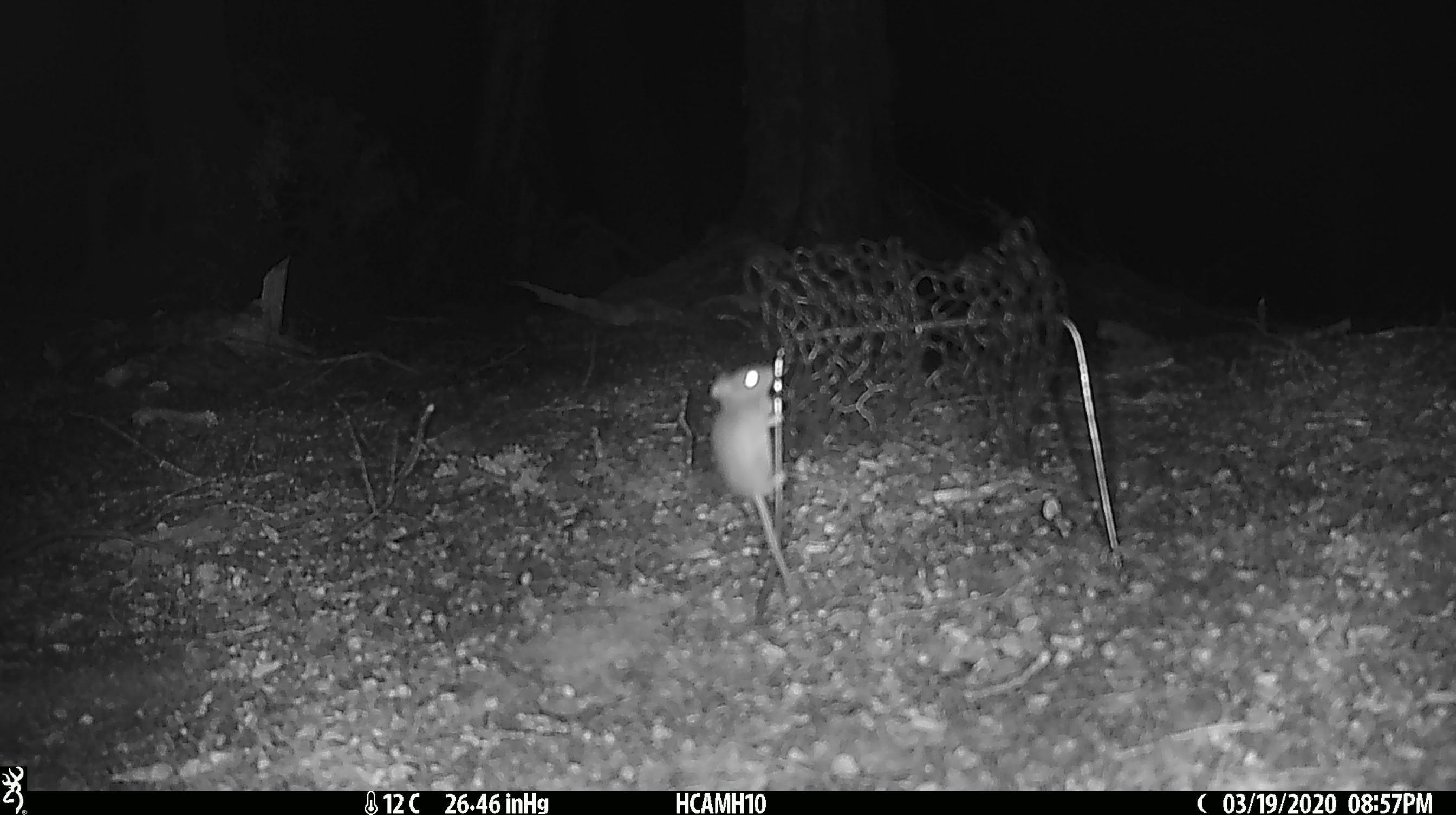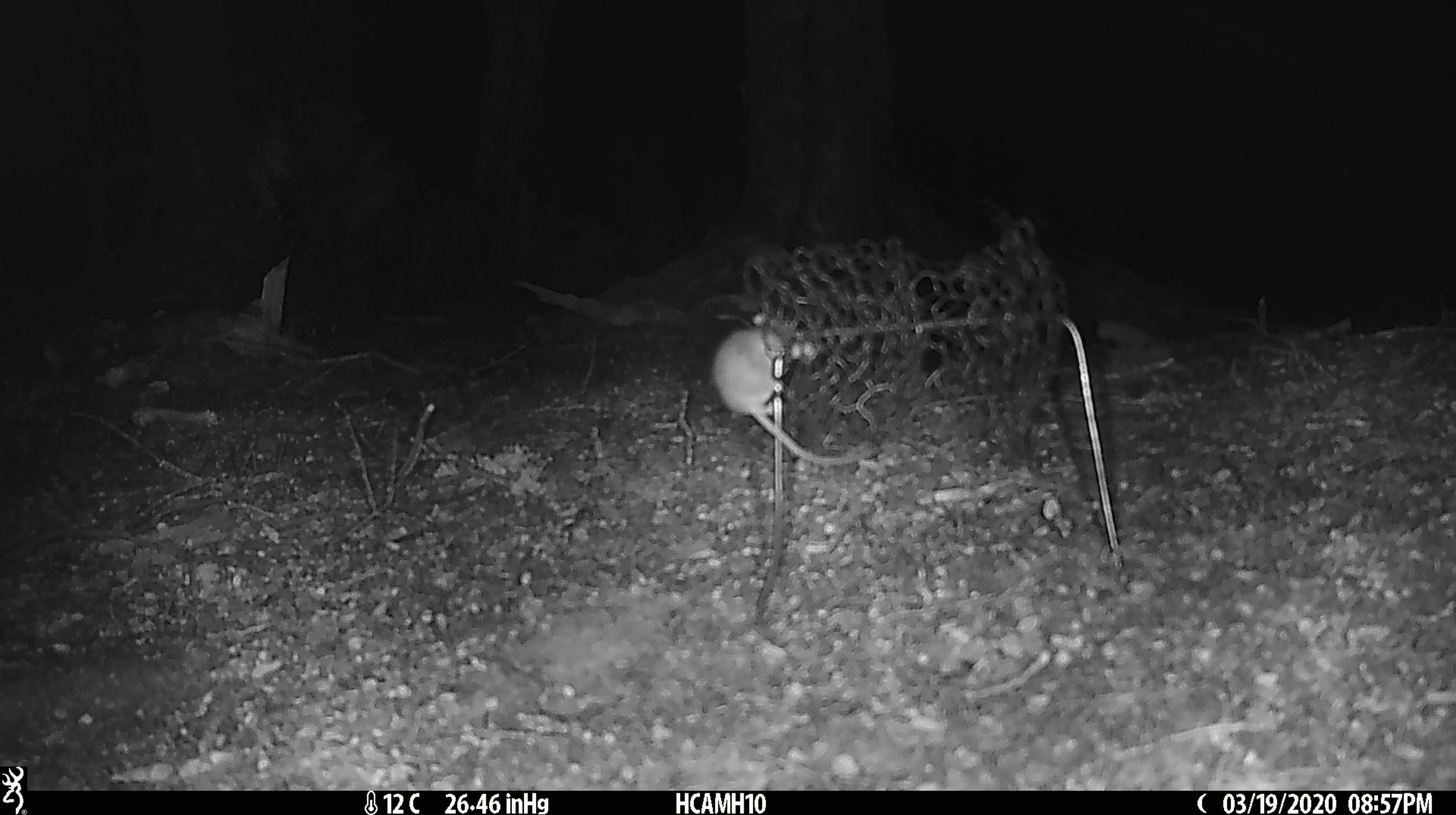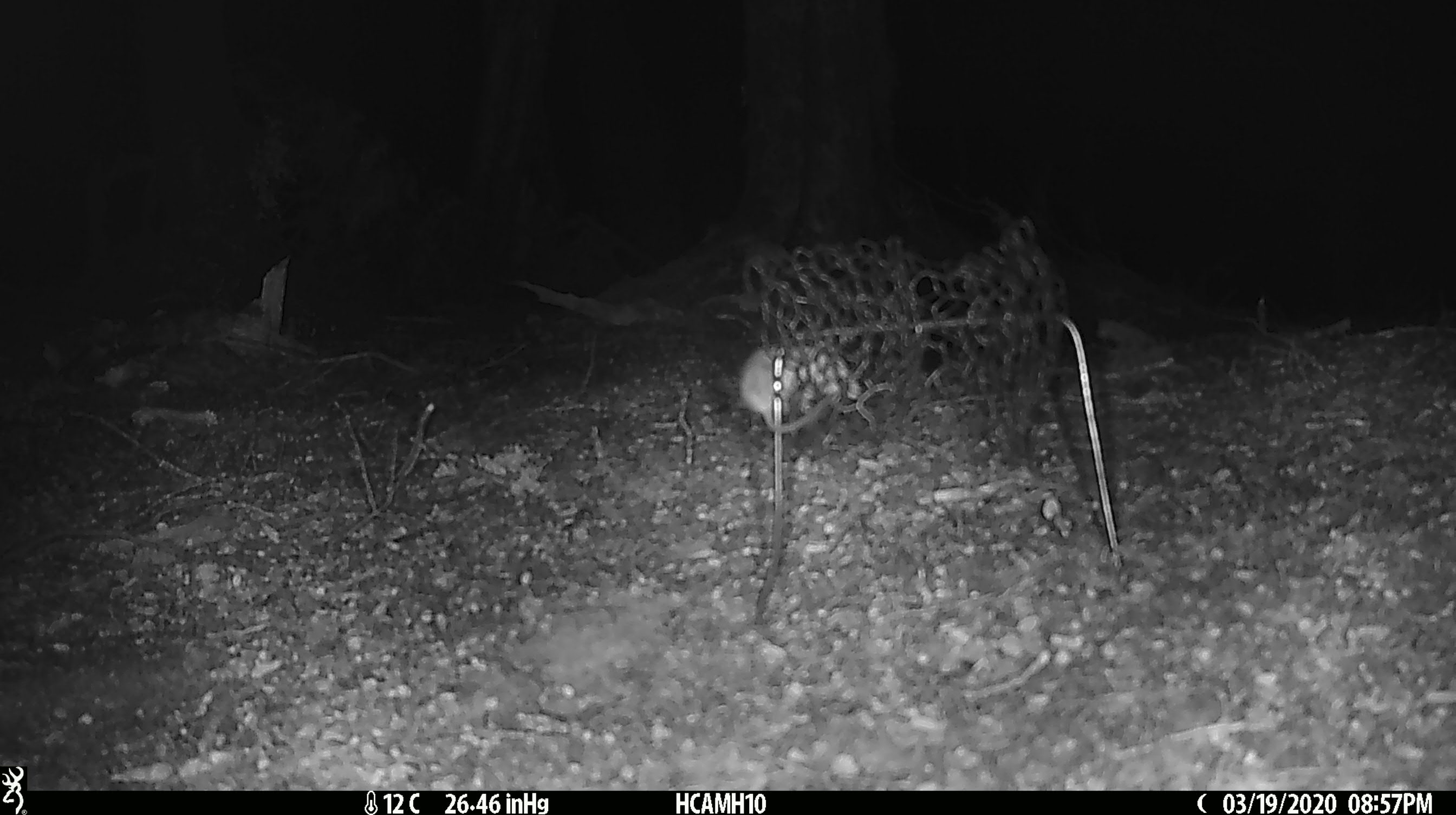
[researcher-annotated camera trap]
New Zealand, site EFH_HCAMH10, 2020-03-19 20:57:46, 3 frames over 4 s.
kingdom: Animalia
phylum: Chordata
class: Mammalia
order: Rodentia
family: Muridae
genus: Mus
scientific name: Mus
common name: mouse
Mouse (Mus).